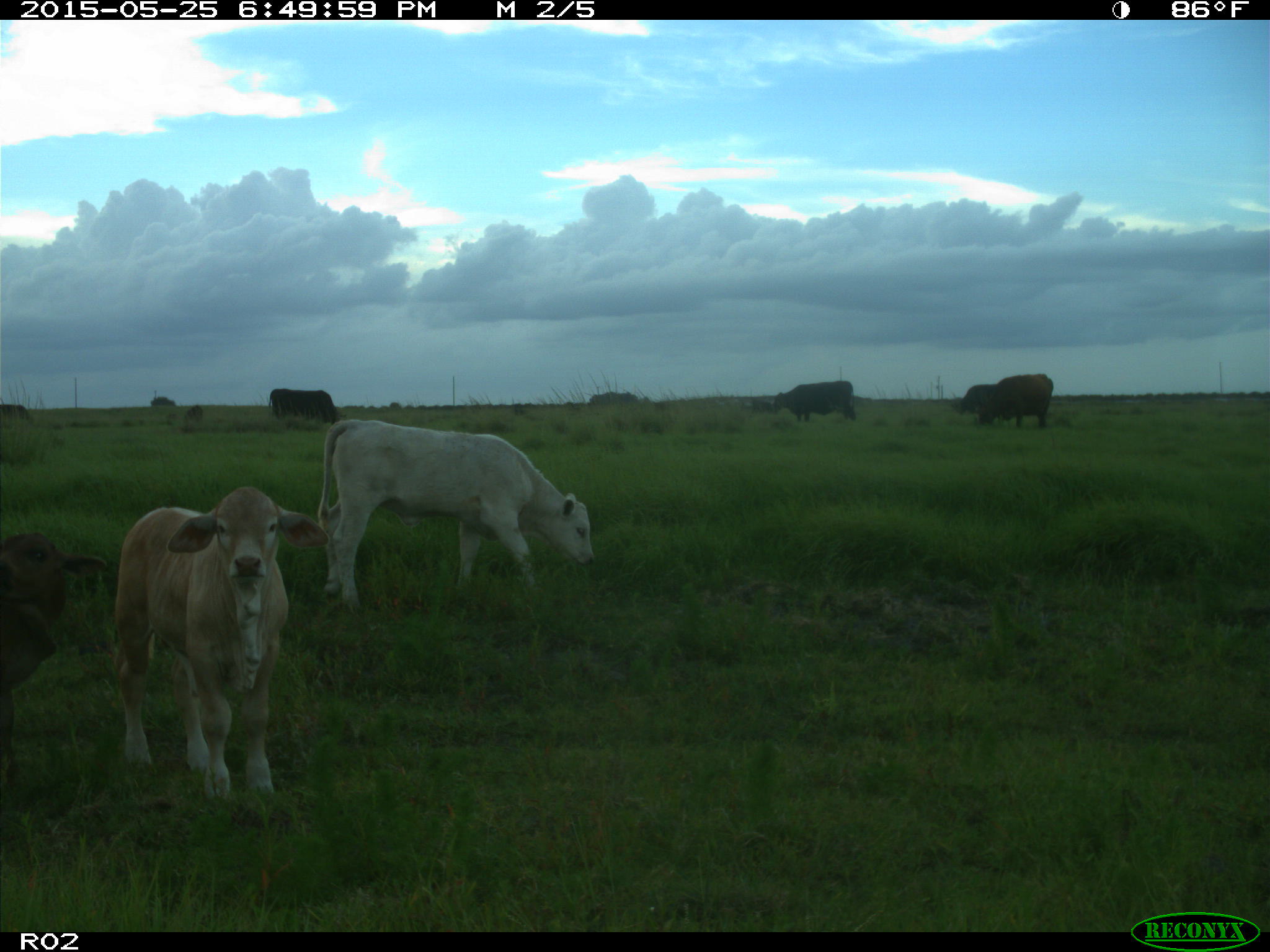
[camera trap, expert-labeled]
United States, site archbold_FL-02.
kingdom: Animalia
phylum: Chordata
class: Mammalia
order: Artiodactyla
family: Bovidae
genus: Bos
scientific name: Bos taurus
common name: domestic cow